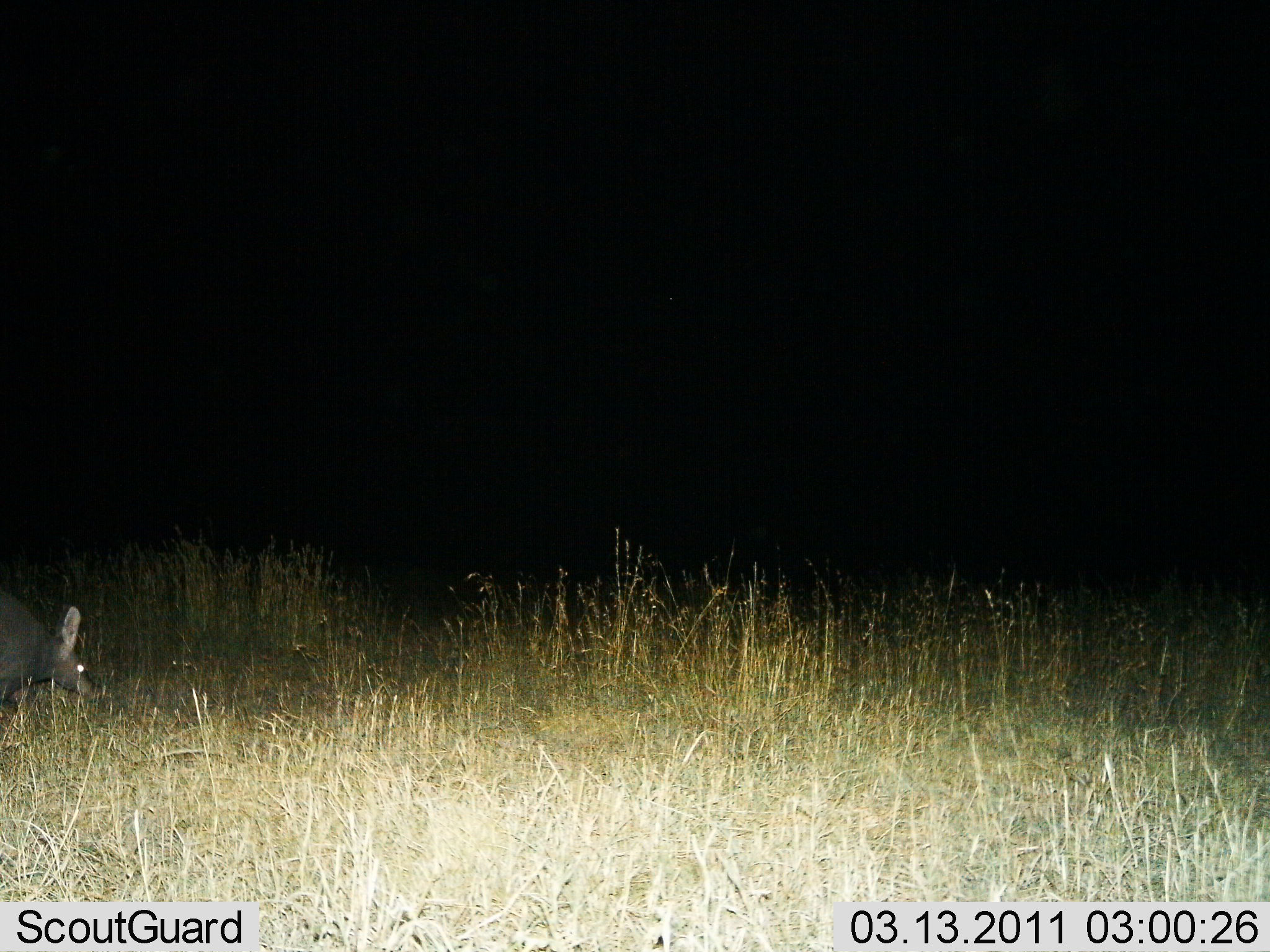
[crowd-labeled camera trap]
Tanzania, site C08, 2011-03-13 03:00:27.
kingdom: Animalia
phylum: Chordata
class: Mammalia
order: Tubulidentata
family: Orycteropodidae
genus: Orycteropus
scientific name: Orycteropus afer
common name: aardvark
Aardvark (Orycteropus afer), count 1. Behavior (volunteer vote fractions): standing 30%, resting 10%, moving 40%, interacting 0%. Young present (vote fraction): 0%. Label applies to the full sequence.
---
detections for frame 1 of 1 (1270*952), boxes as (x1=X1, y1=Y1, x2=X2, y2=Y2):
animal: (x1=0, y1=586, x2=103, y2=725)